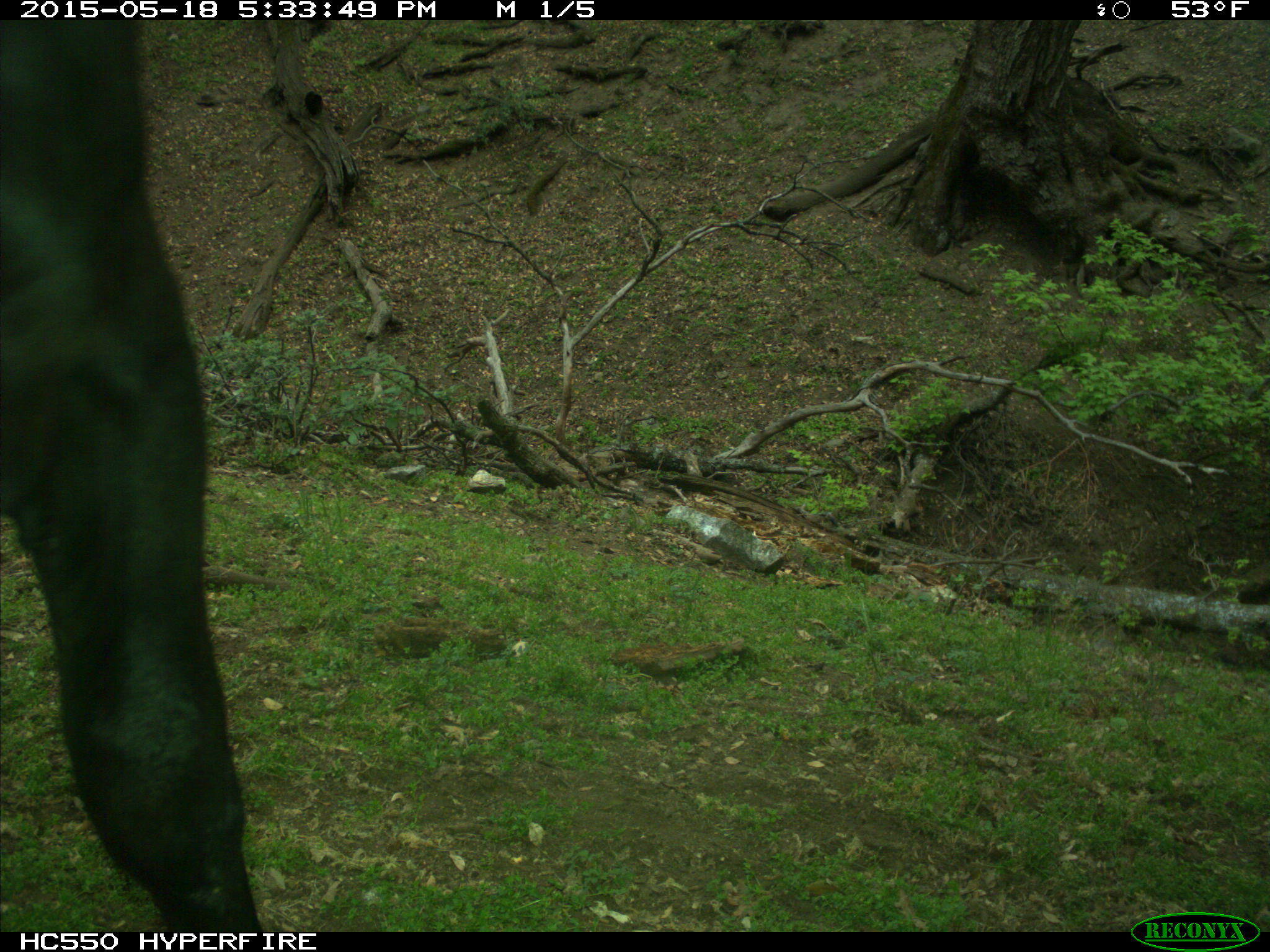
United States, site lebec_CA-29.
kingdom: Animalia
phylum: Chordata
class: Mammalia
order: Artiodactyla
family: Bovidae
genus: Bos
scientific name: Bos taurus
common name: domestic cow